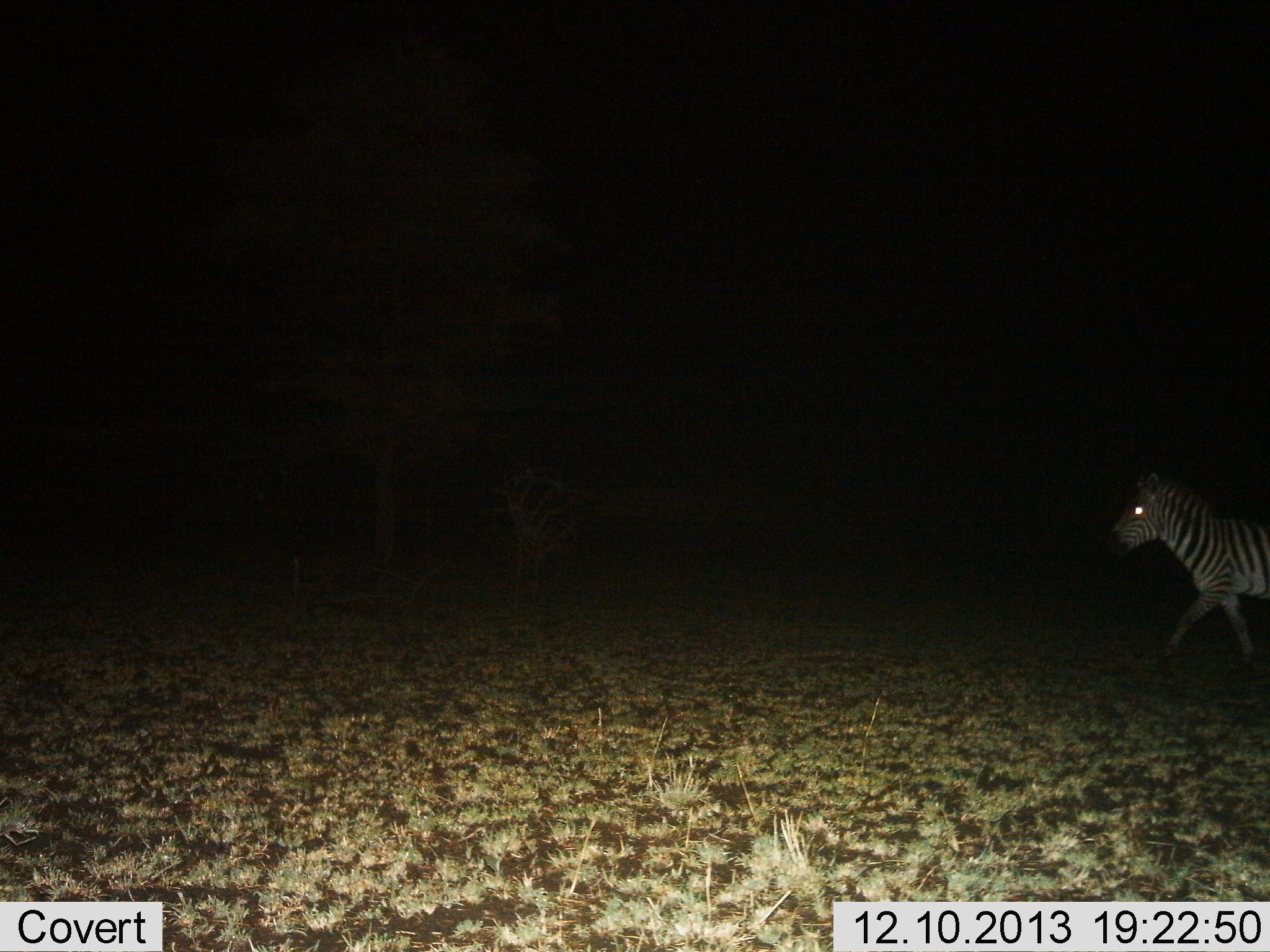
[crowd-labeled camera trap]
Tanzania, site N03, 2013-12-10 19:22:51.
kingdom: Animalia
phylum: Chordata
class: Mammalia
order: Perissodactyla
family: Equidae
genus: Equus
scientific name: Equus quagga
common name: plains zebra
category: zebra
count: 1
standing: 10%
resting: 0%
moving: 90%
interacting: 0%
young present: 0%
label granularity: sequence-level